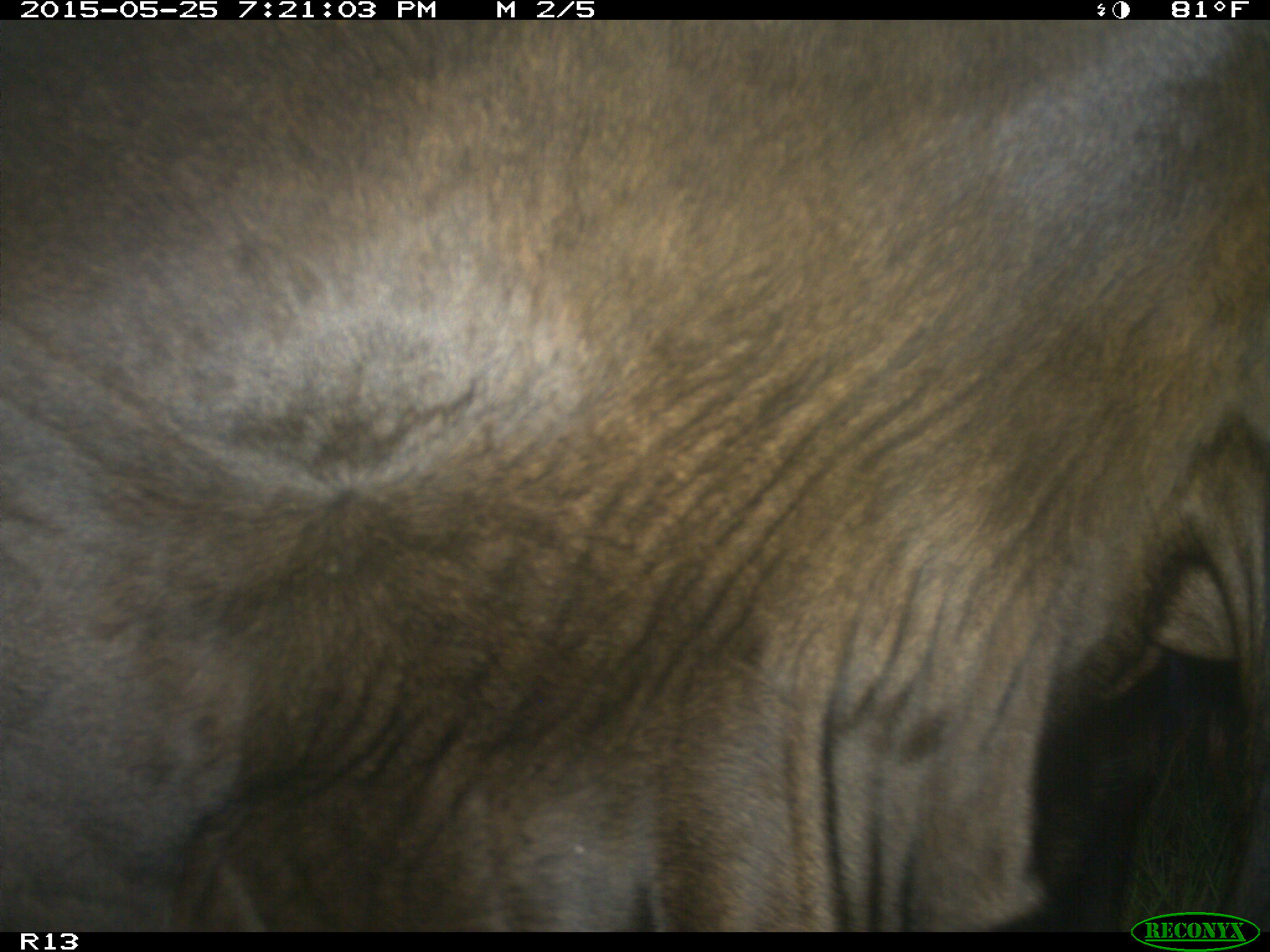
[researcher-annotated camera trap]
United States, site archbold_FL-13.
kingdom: Animalia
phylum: Chordata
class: Mammalia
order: Artiodactyla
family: Bovidae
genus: Bos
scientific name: Bos taurus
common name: domestic cow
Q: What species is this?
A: Bos taurus (domestic cow).